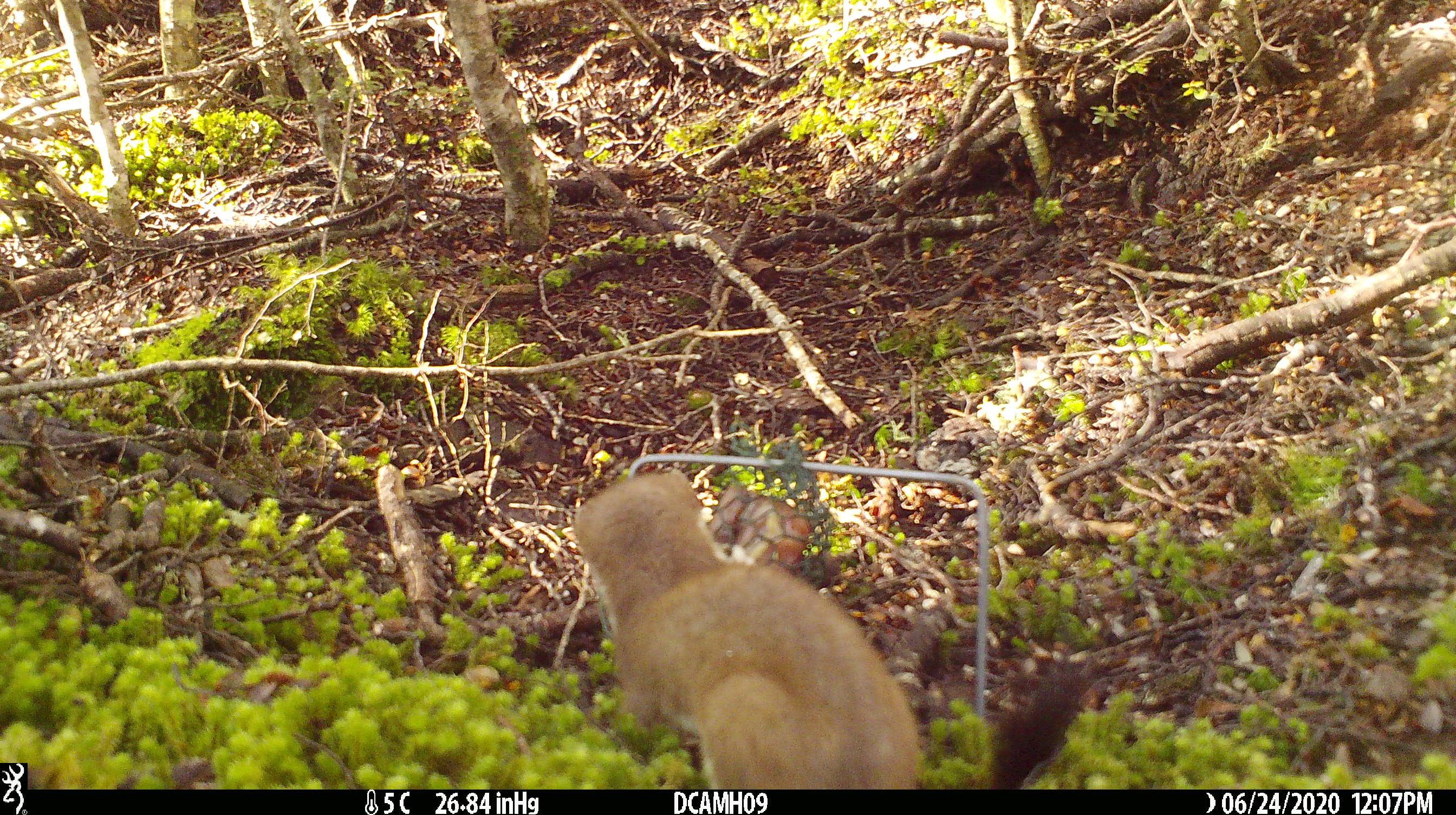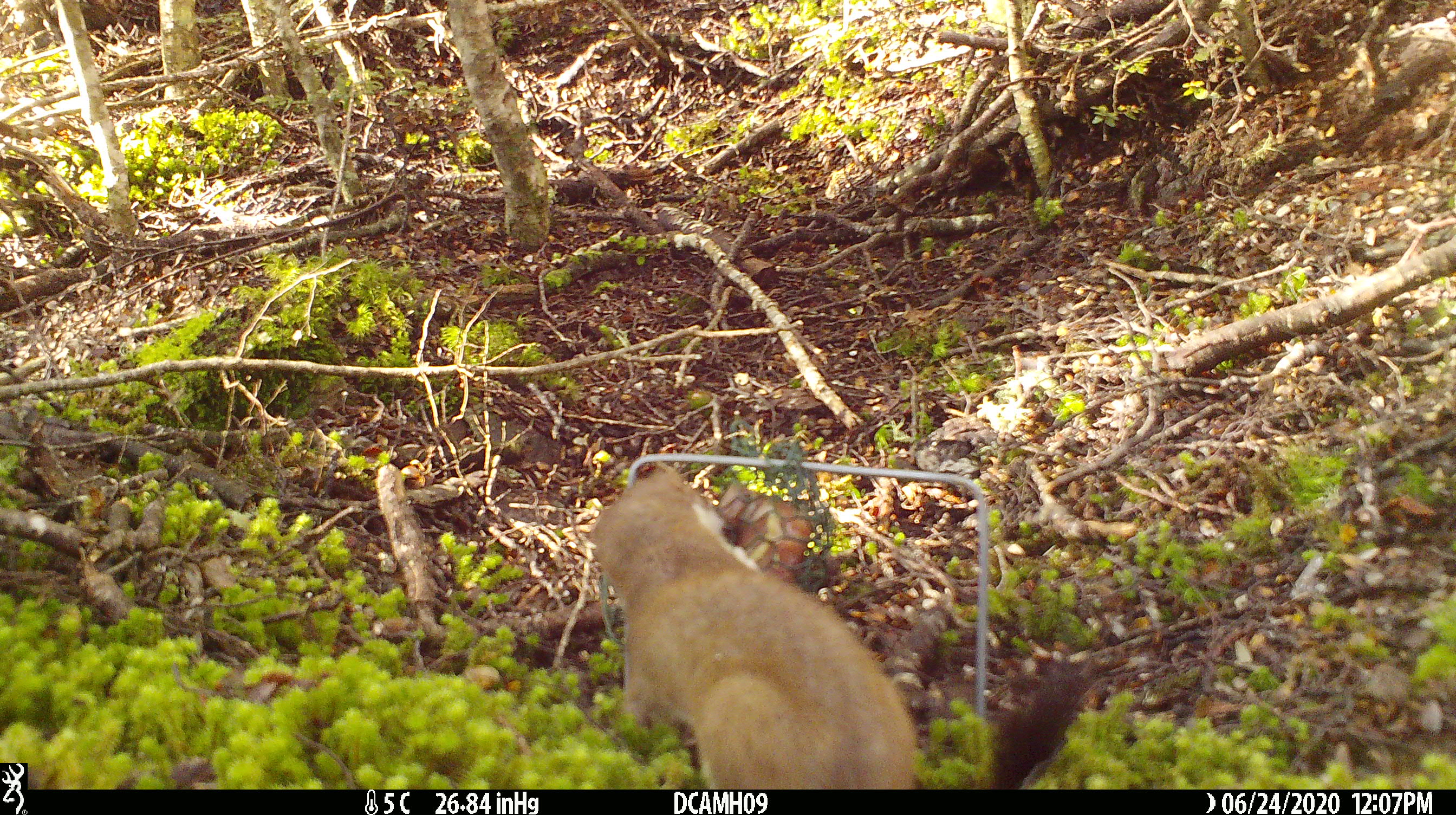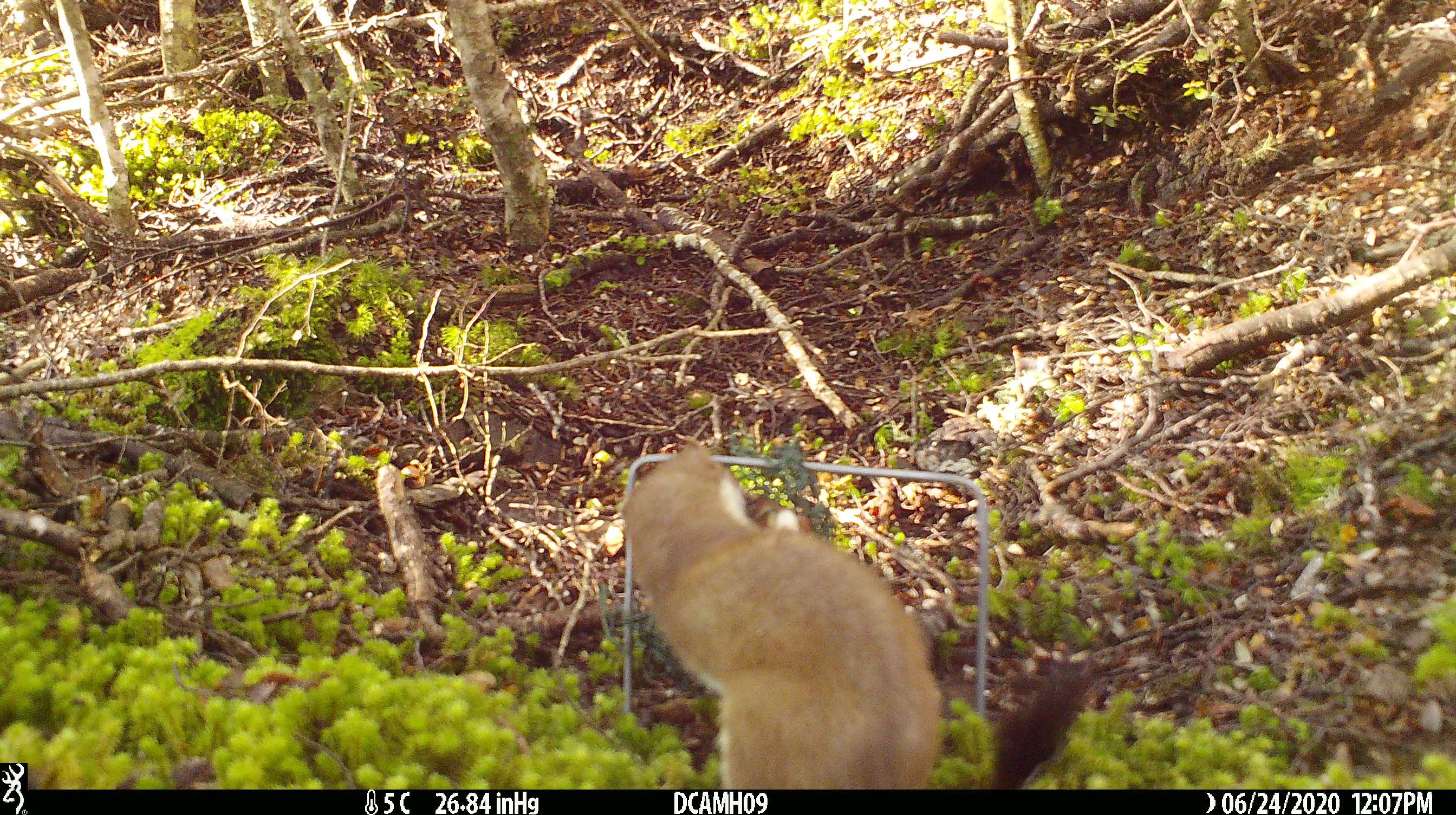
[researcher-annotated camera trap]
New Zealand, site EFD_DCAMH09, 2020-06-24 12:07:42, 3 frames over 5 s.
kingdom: Animalia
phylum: Chordata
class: Mammalia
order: Carnivora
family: Mustelidae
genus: Mustela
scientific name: Mustela erminea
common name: stoat